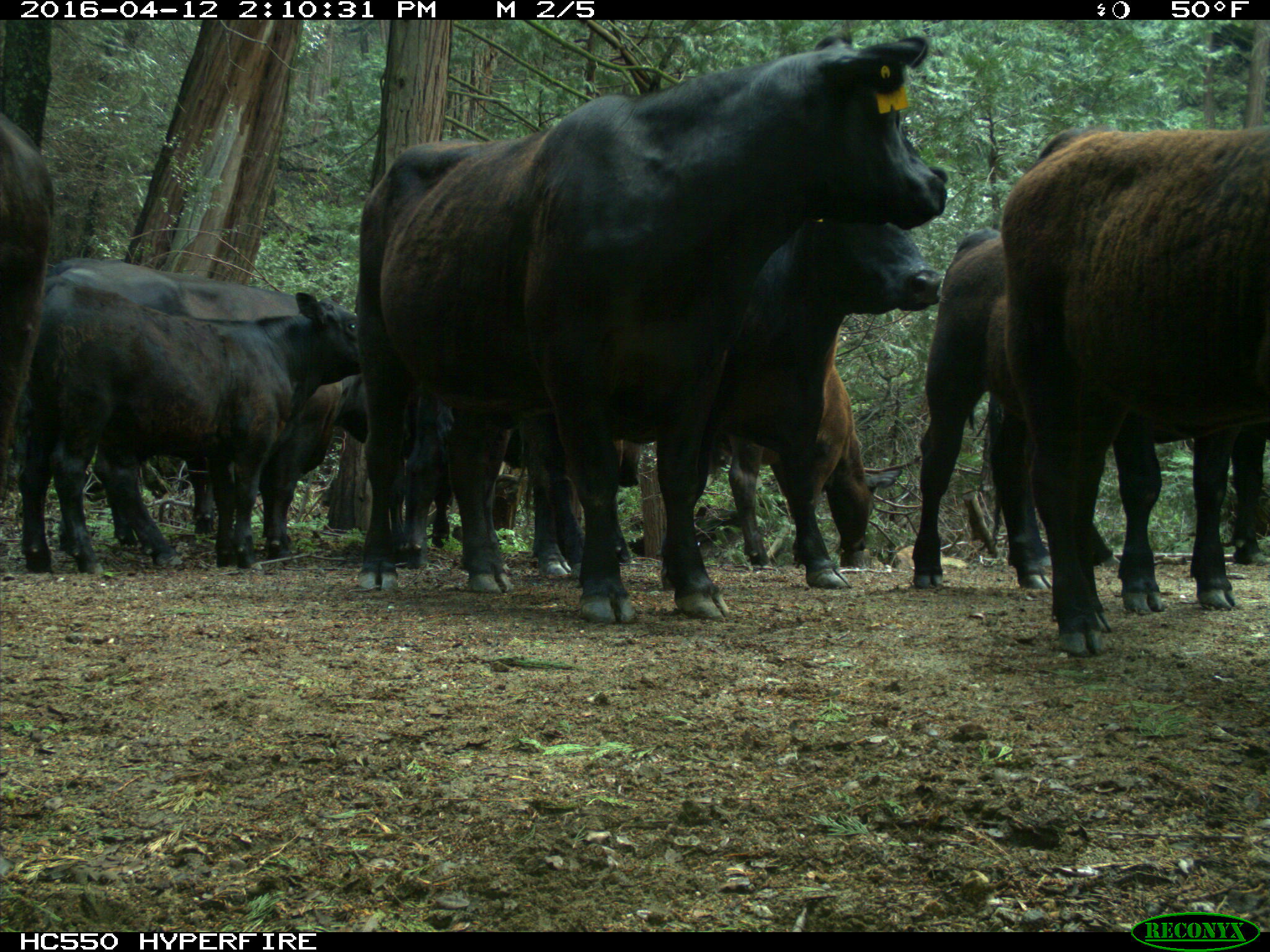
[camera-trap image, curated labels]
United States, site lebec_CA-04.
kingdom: Animalia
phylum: Chordata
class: Mammalia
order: Artiodactyla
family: Bovidae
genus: Bos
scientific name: Bos taurus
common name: domestic cow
Bos taurus (domestic cow).